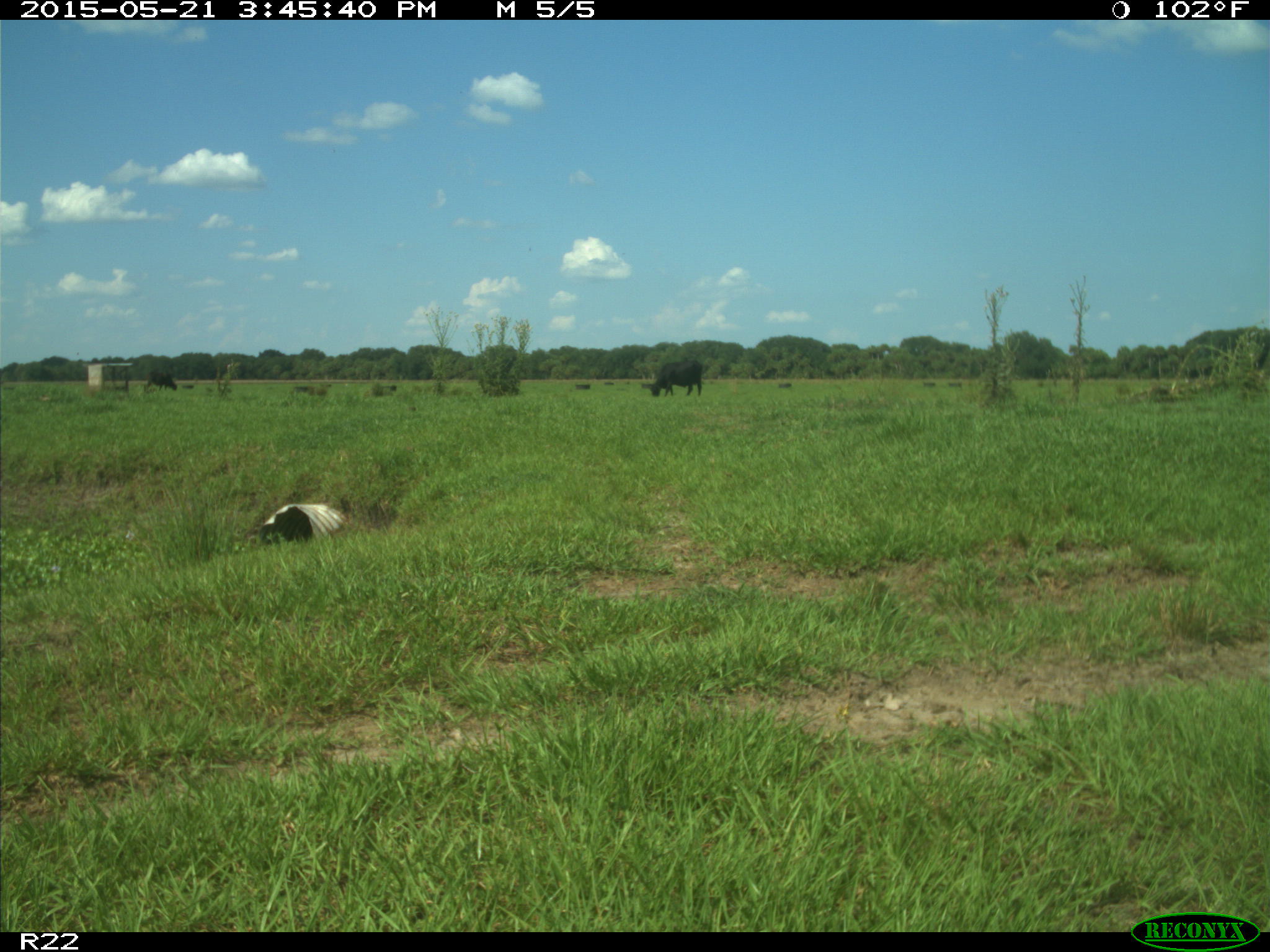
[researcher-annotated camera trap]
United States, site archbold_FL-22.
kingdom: Animalia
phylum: Chordata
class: Mammalia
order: Artiodactyla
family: Bovidae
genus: Bos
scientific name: Bos taurus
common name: domestic cow